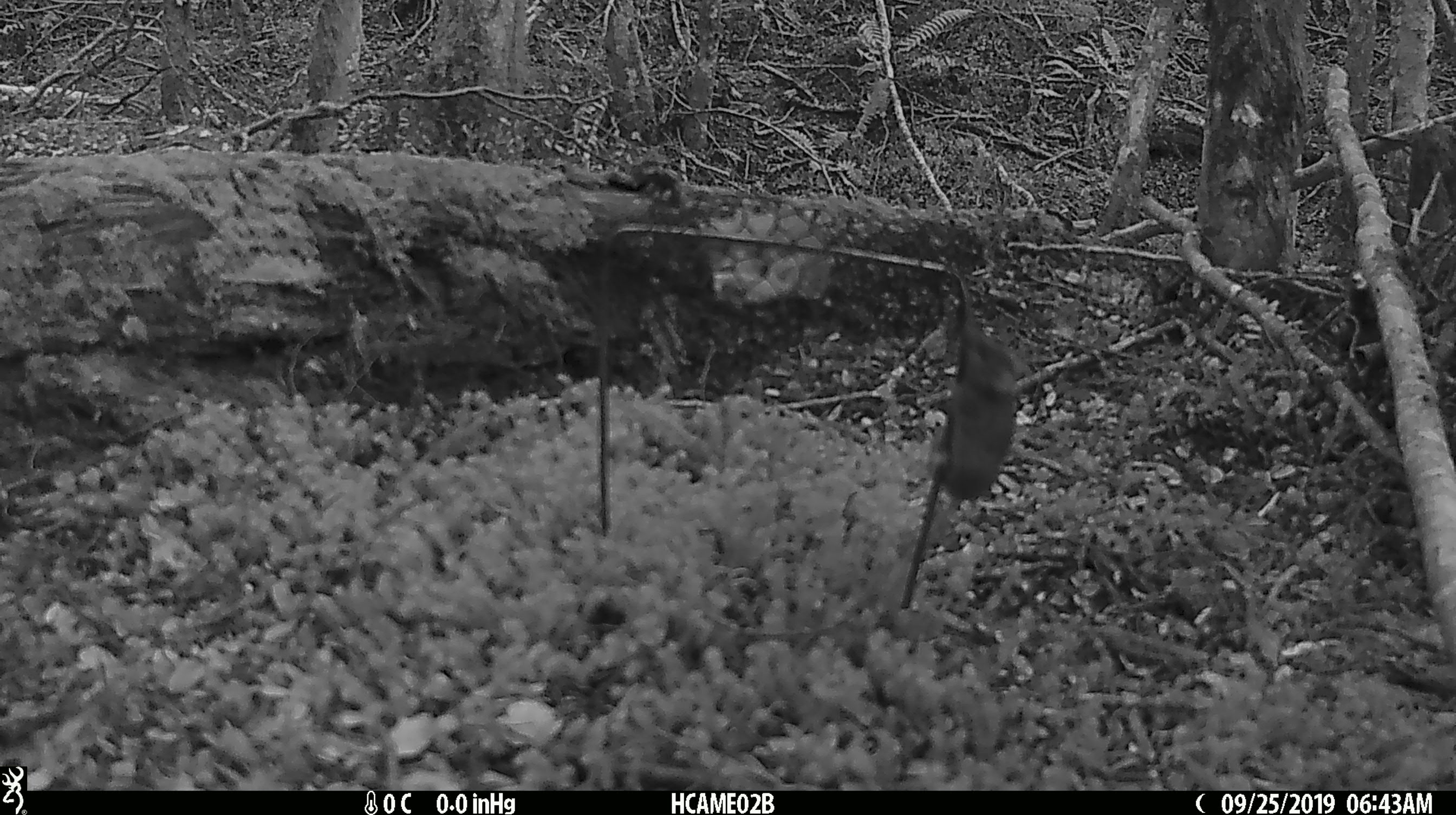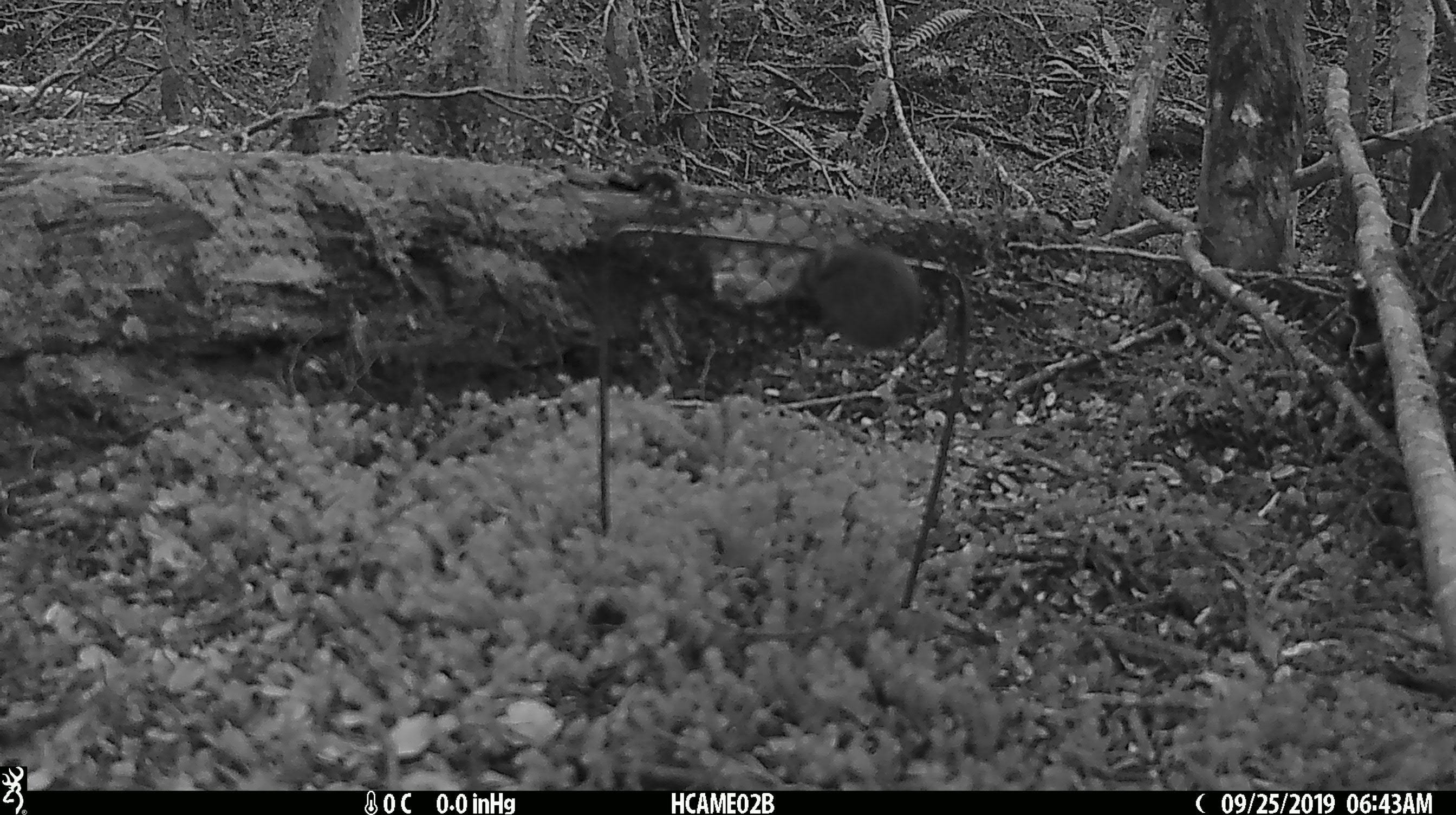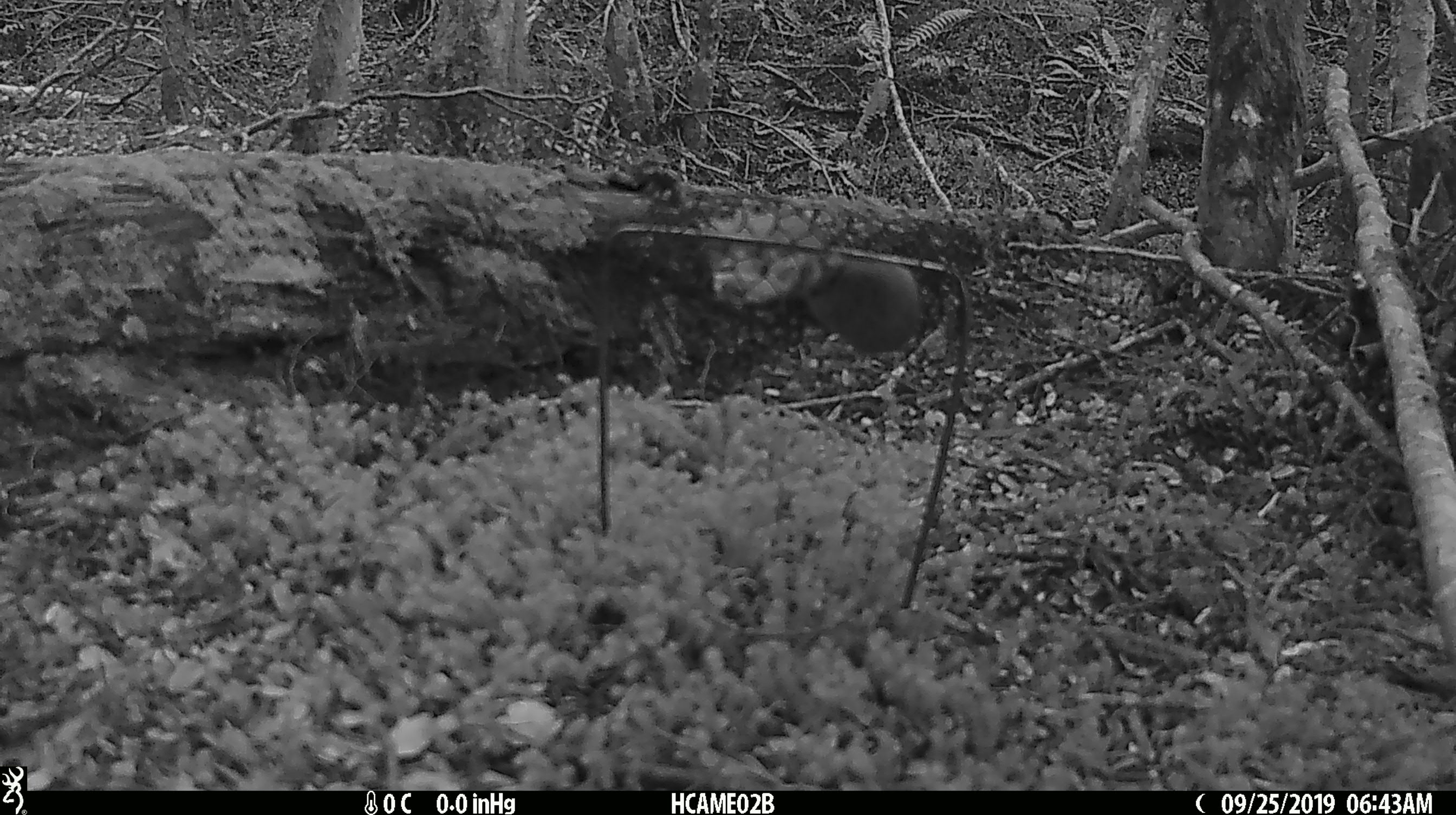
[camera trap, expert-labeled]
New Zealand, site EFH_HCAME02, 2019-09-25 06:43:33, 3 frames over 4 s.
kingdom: Animalia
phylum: Chordata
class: Mammalia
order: Rodentia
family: Muridae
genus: Mus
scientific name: Mus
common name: mouse